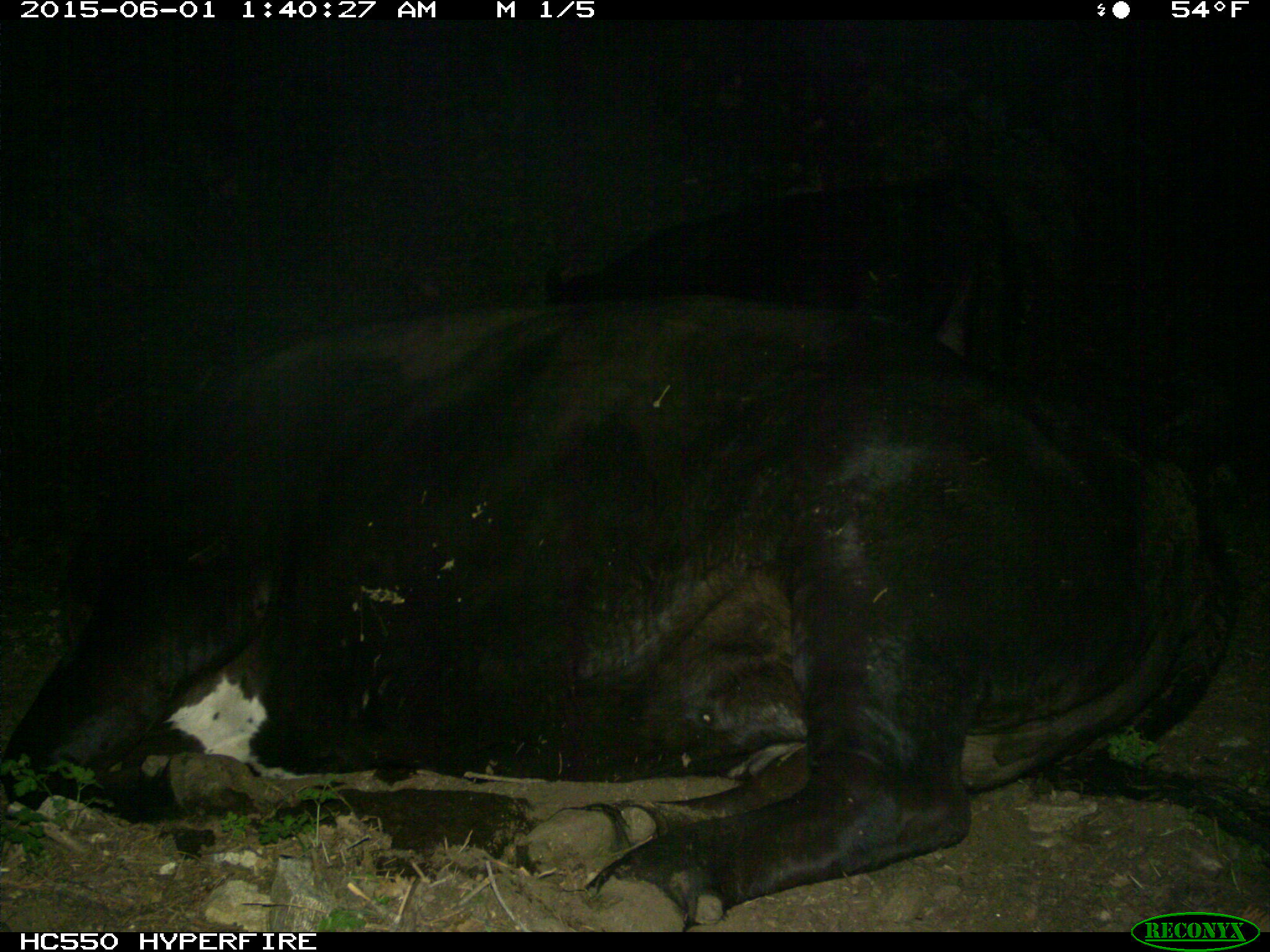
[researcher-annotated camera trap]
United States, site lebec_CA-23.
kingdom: Animalia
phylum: Chordata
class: Mammalia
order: Artiodactyla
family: Bovidae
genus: Bos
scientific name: Bos taurus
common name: domestic cow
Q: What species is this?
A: Bos taurus (domestic cow).